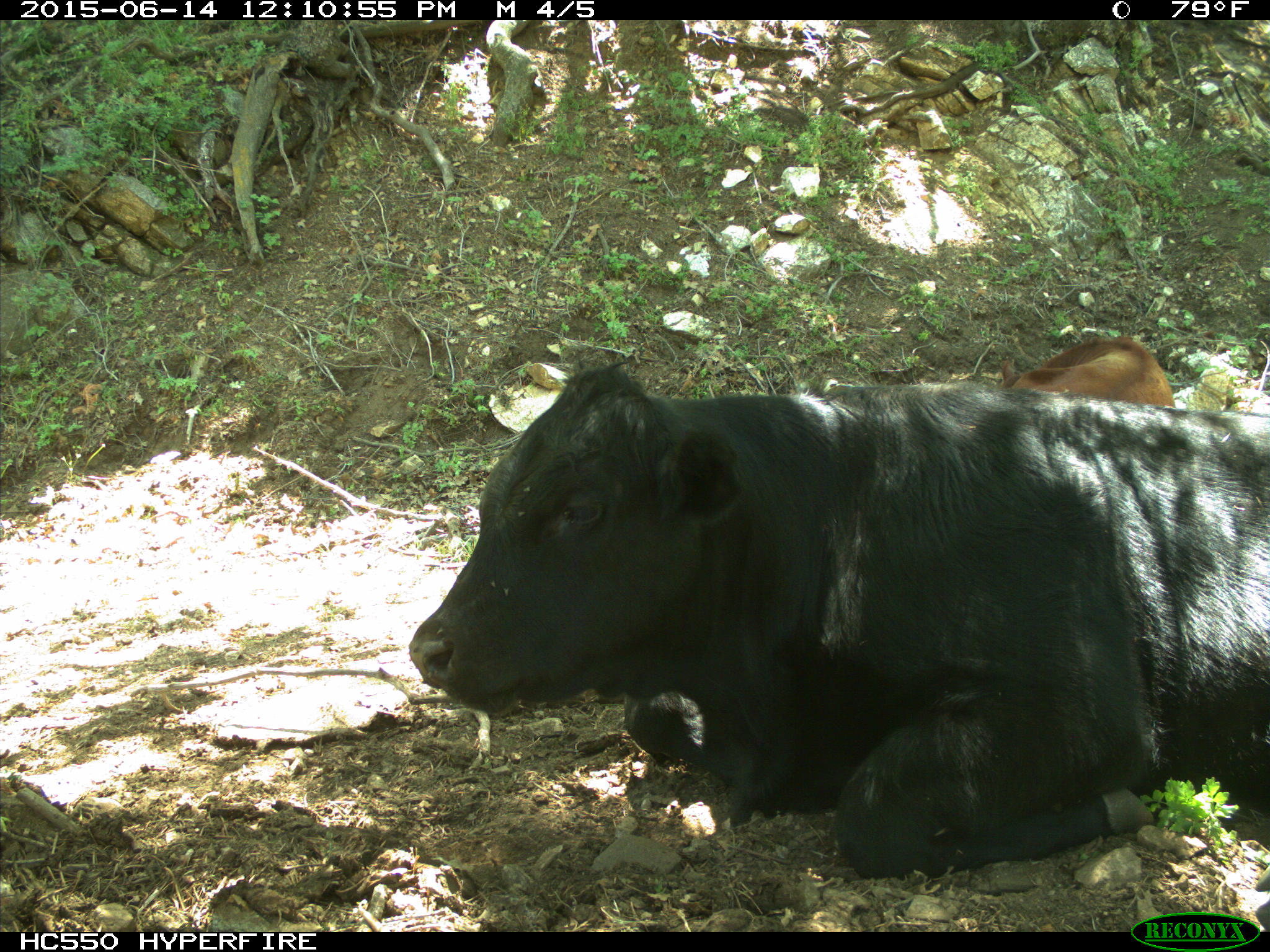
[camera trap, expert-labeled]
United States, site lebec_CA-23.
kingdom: Animalia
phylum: Chordata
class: Mammalia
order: Artiodactyla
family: Bovidae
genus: Bos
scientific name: Bos taurus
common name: domestic cow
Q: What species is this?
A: Bos taurus (domestic cow).